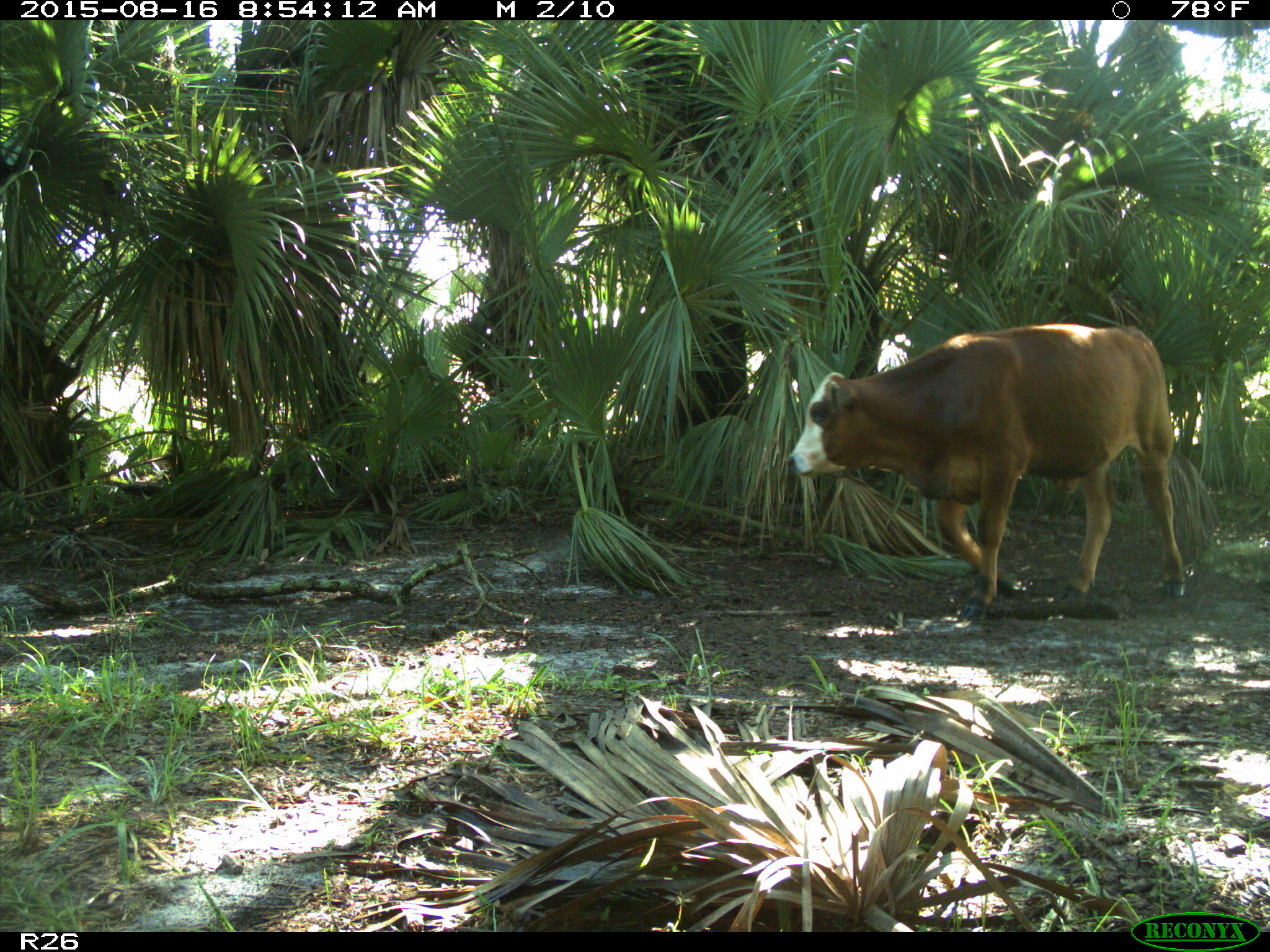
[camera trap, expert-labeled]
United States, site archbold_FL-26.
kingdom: Animalia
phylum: Chordata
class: Mammalia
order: Artiodactyla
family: Bovidae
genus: Bos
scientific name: Bos taurus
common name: domestic cow